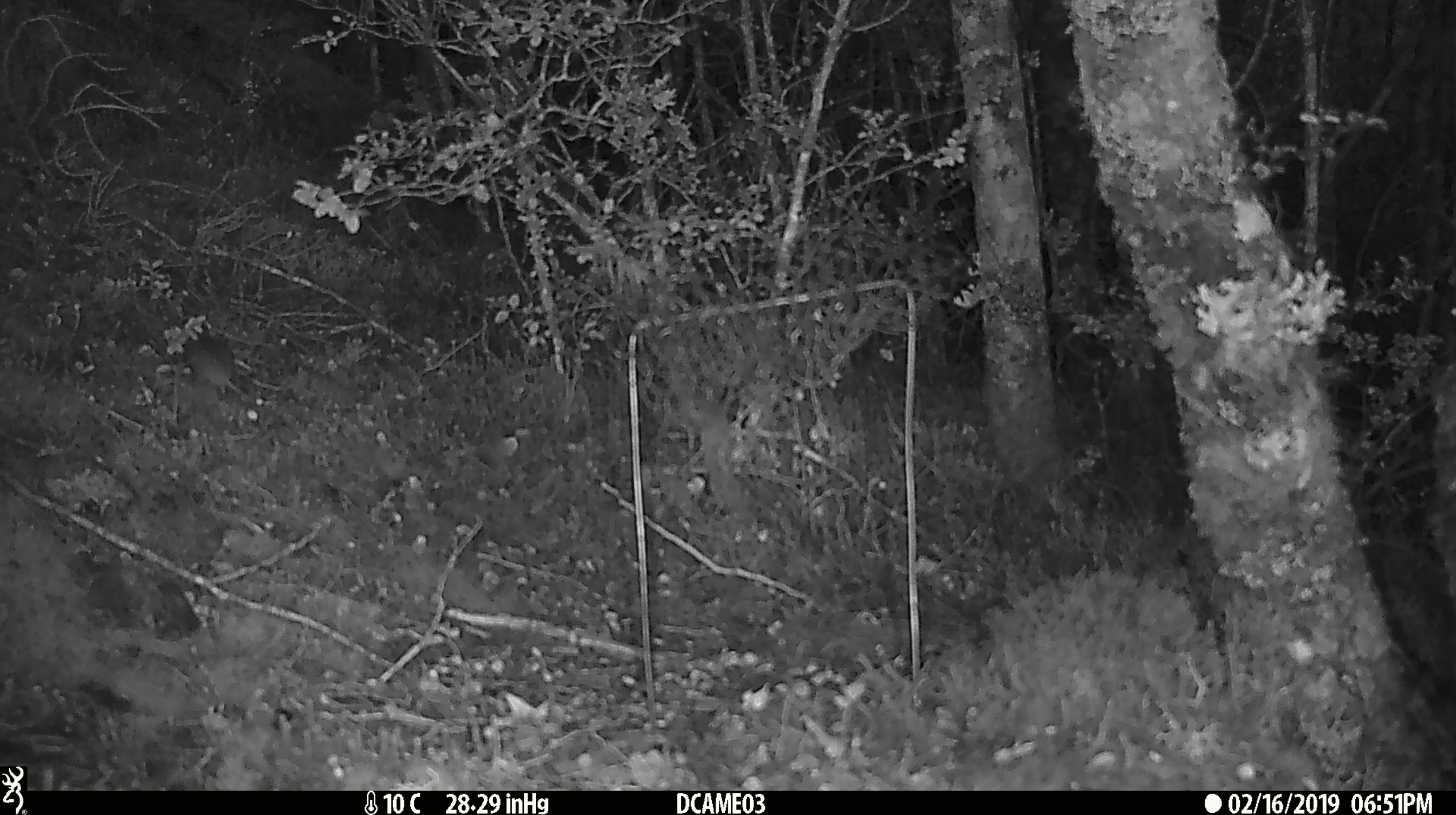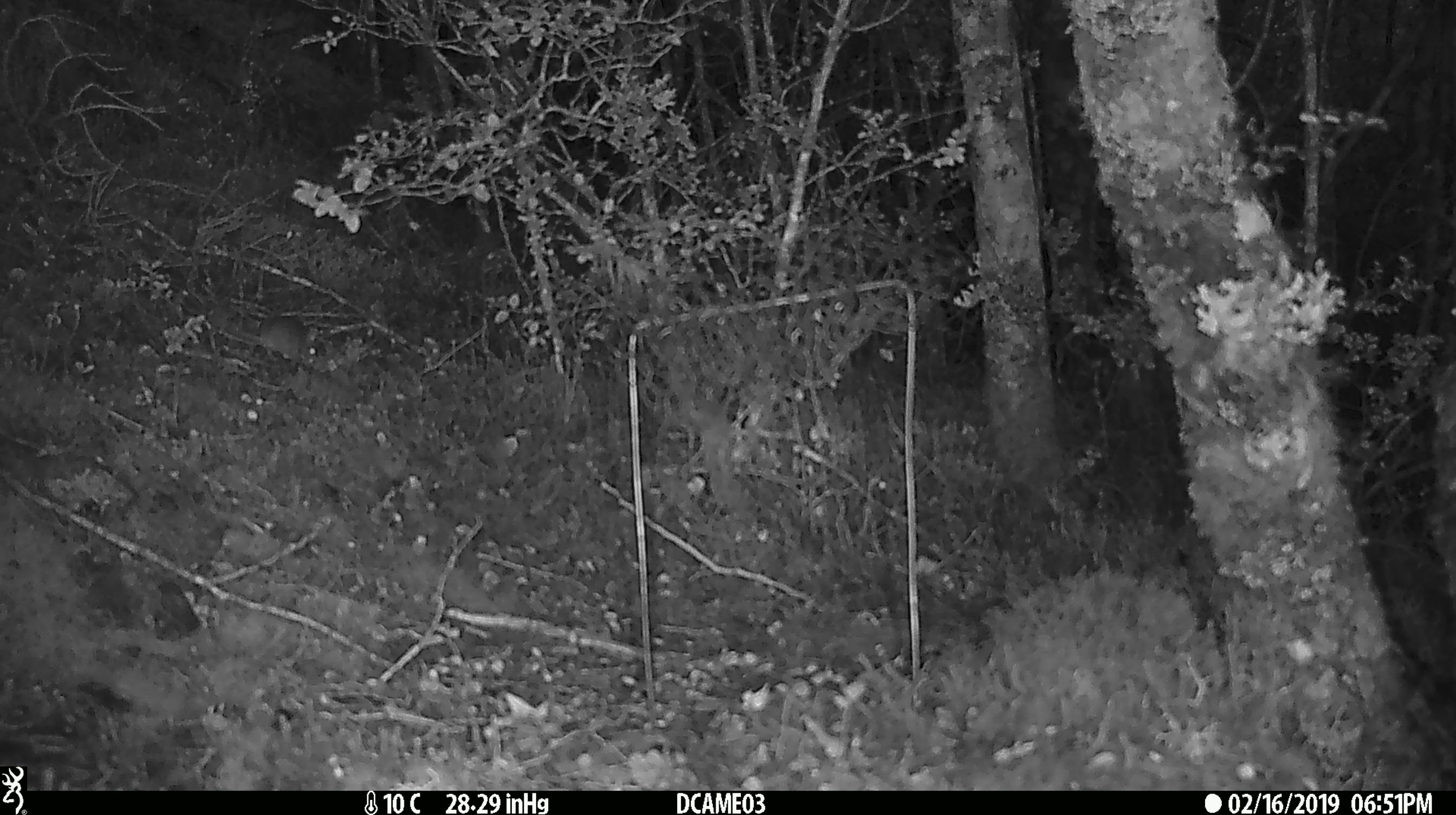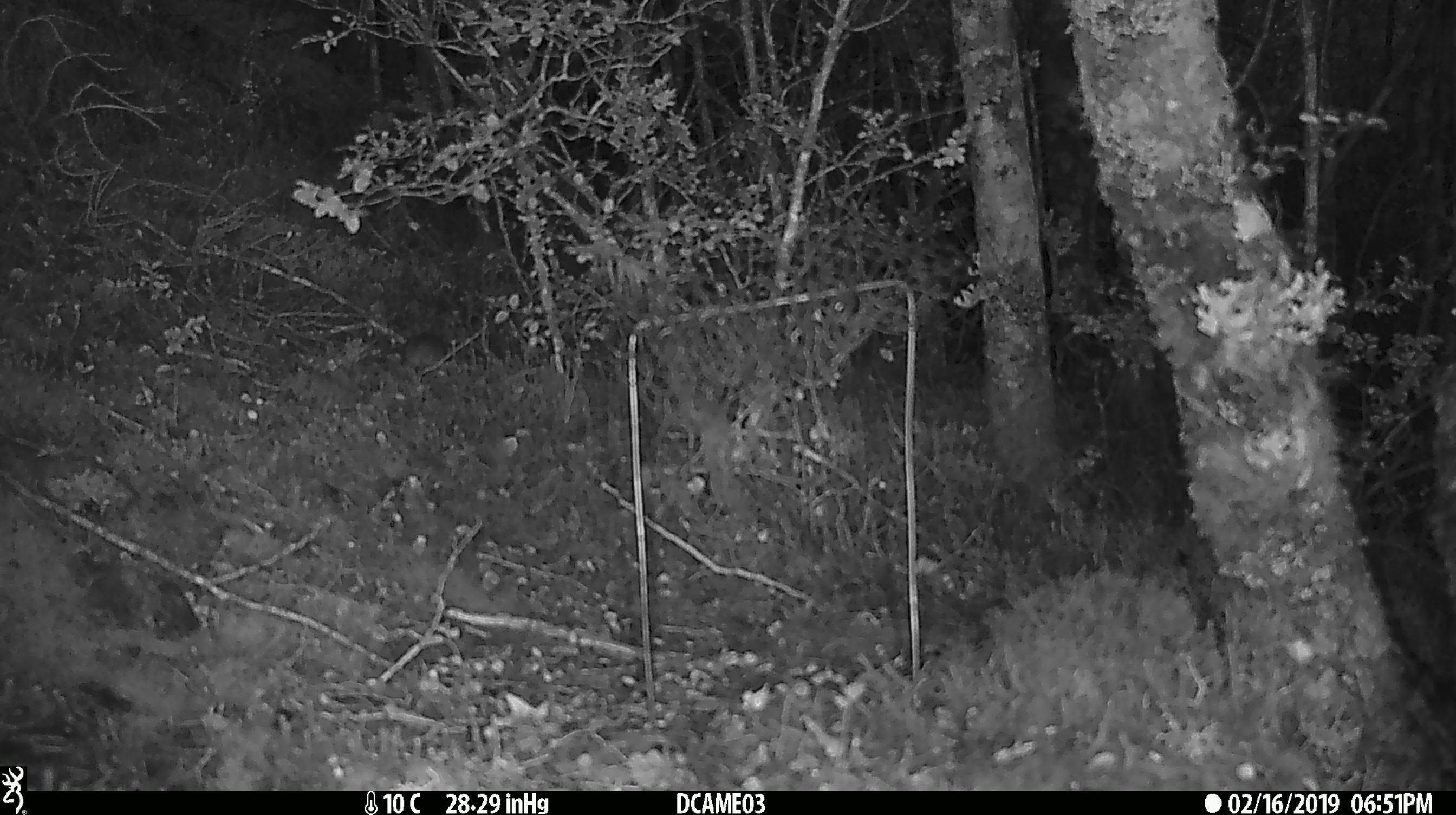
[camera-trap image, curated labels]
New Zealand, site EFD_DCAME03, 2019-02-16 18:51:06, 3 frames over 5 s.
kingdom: Animalia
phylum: Chordata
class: Mammalia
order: Rodentia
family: Muridae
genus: Mus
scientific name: Mus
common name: mouse